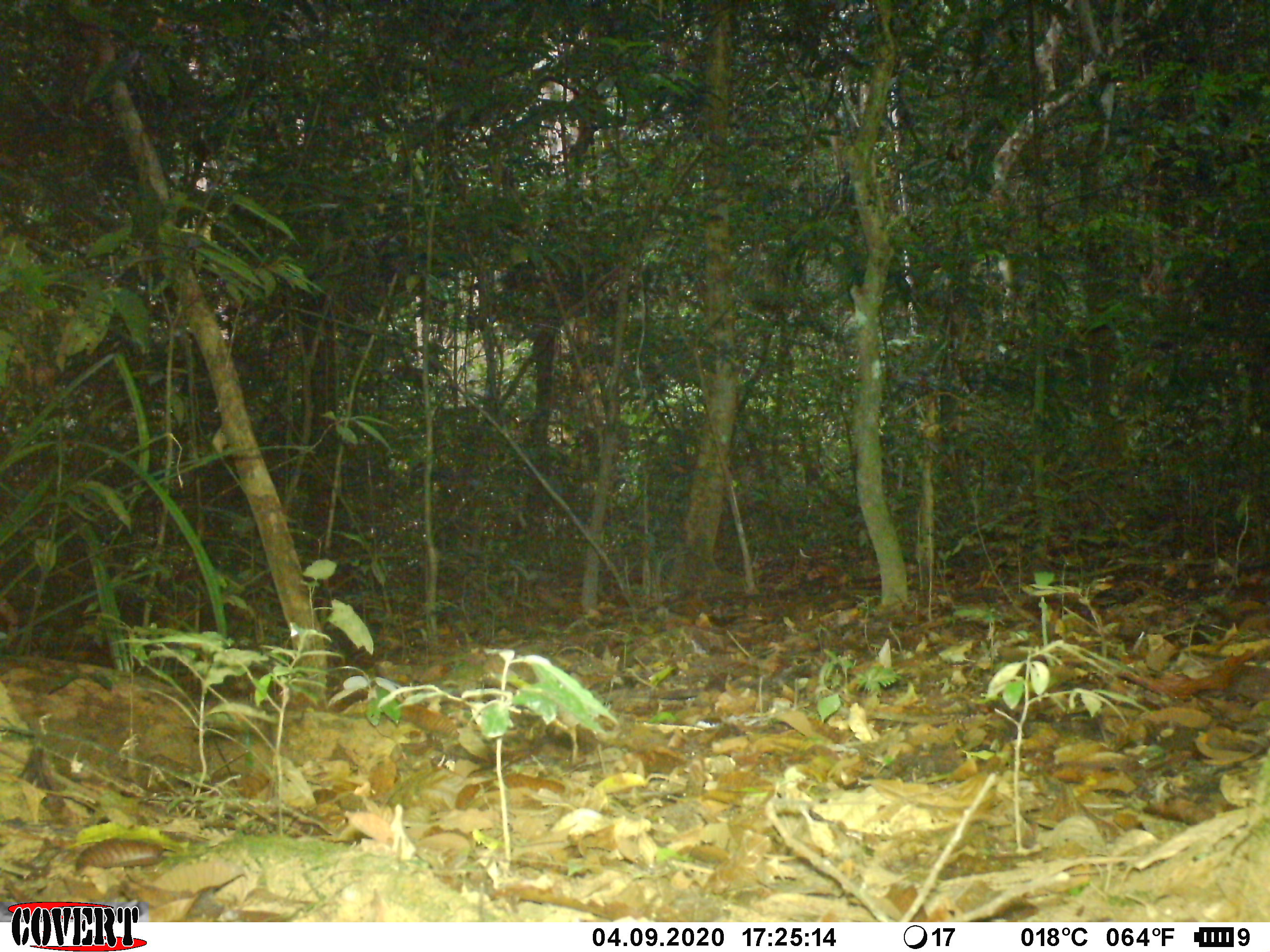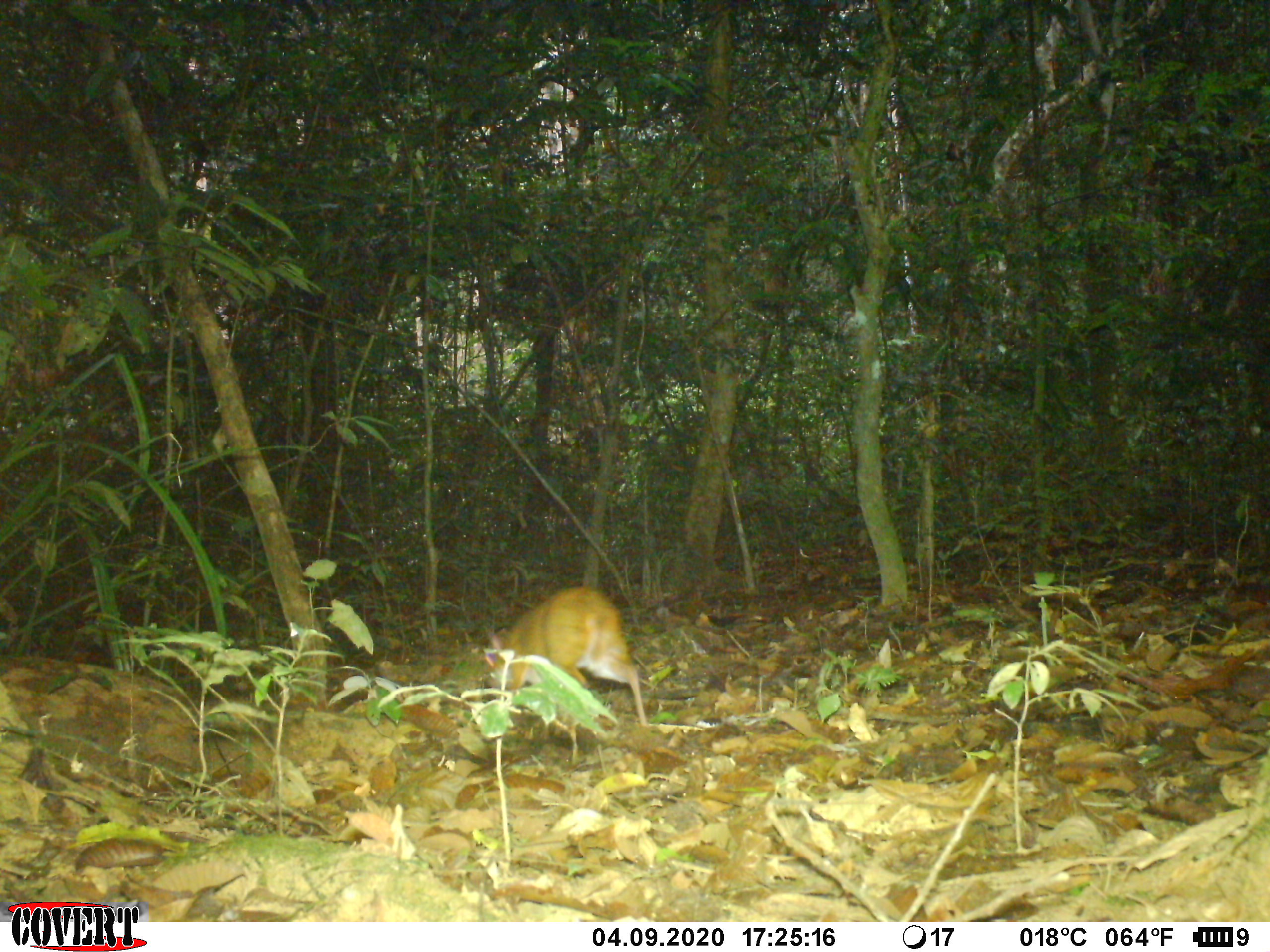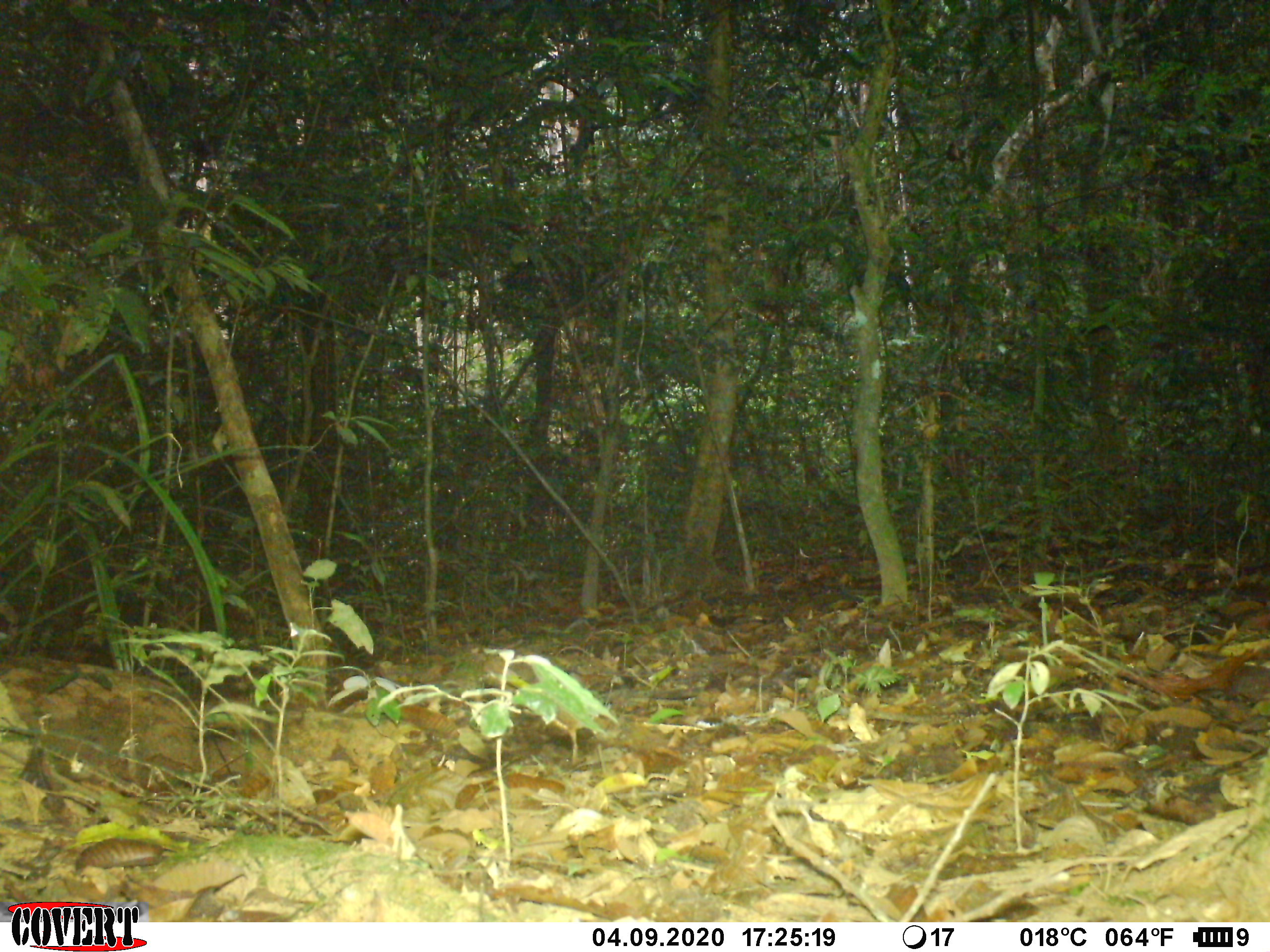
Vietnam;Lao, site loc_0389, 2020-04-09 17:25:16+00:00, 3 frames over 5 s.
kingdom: Animalia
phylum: Chordata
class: Mammalia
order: Artiodactyla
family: Tragulidae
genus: Moschiola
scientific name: Moschiola meminna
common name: chevrotain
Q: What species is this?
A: Chevrotain (Moschiola meminna).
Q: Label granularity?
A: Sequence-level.